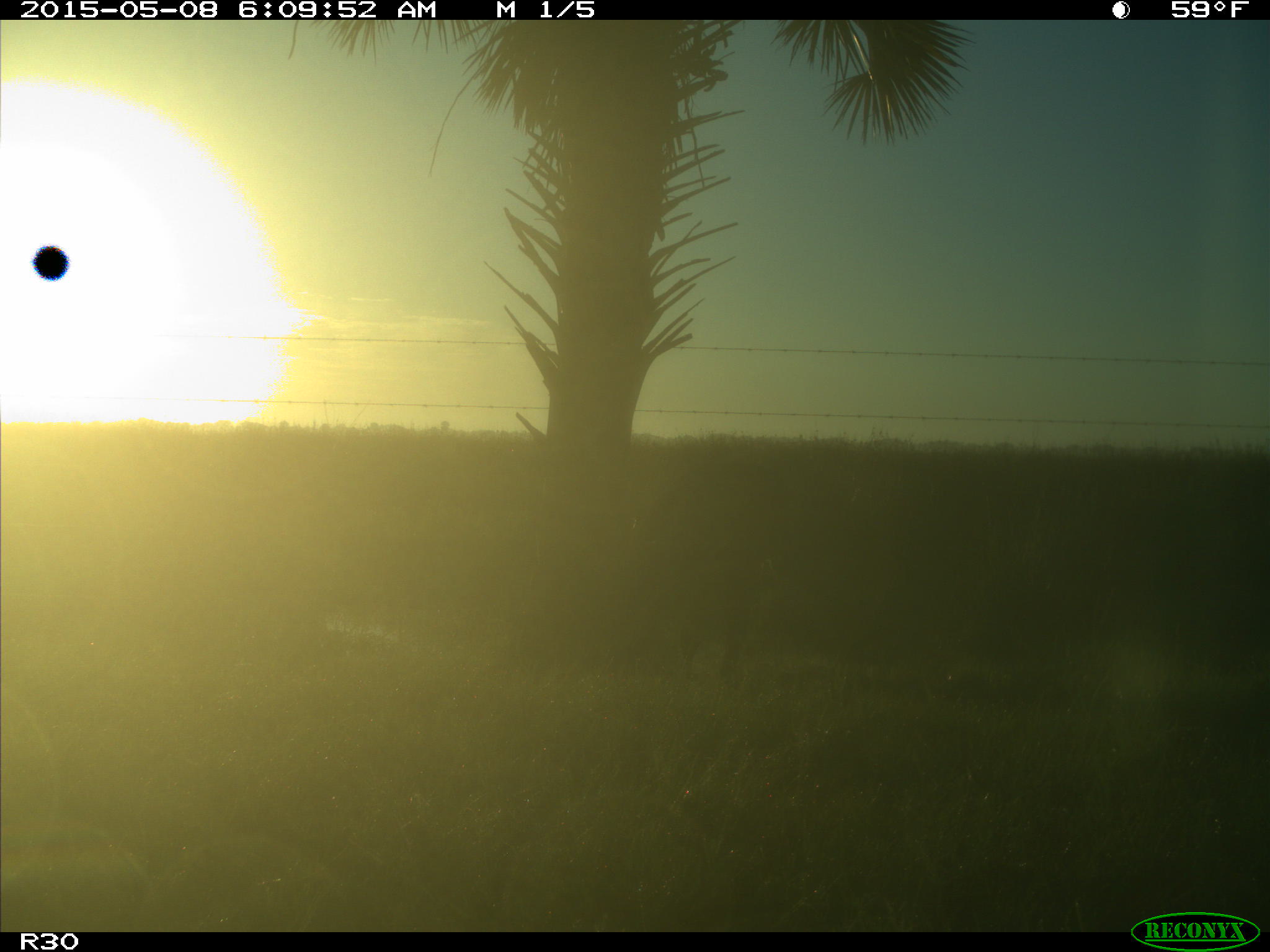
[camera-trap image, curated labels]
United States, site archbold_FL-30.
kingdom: Animalia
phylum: Chordata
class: Mammalia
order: Artiodactyla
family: Bovidae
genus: Bos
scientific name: Bos taurus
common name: domestic cow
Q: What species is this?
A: Bos taurus (domestic cow).